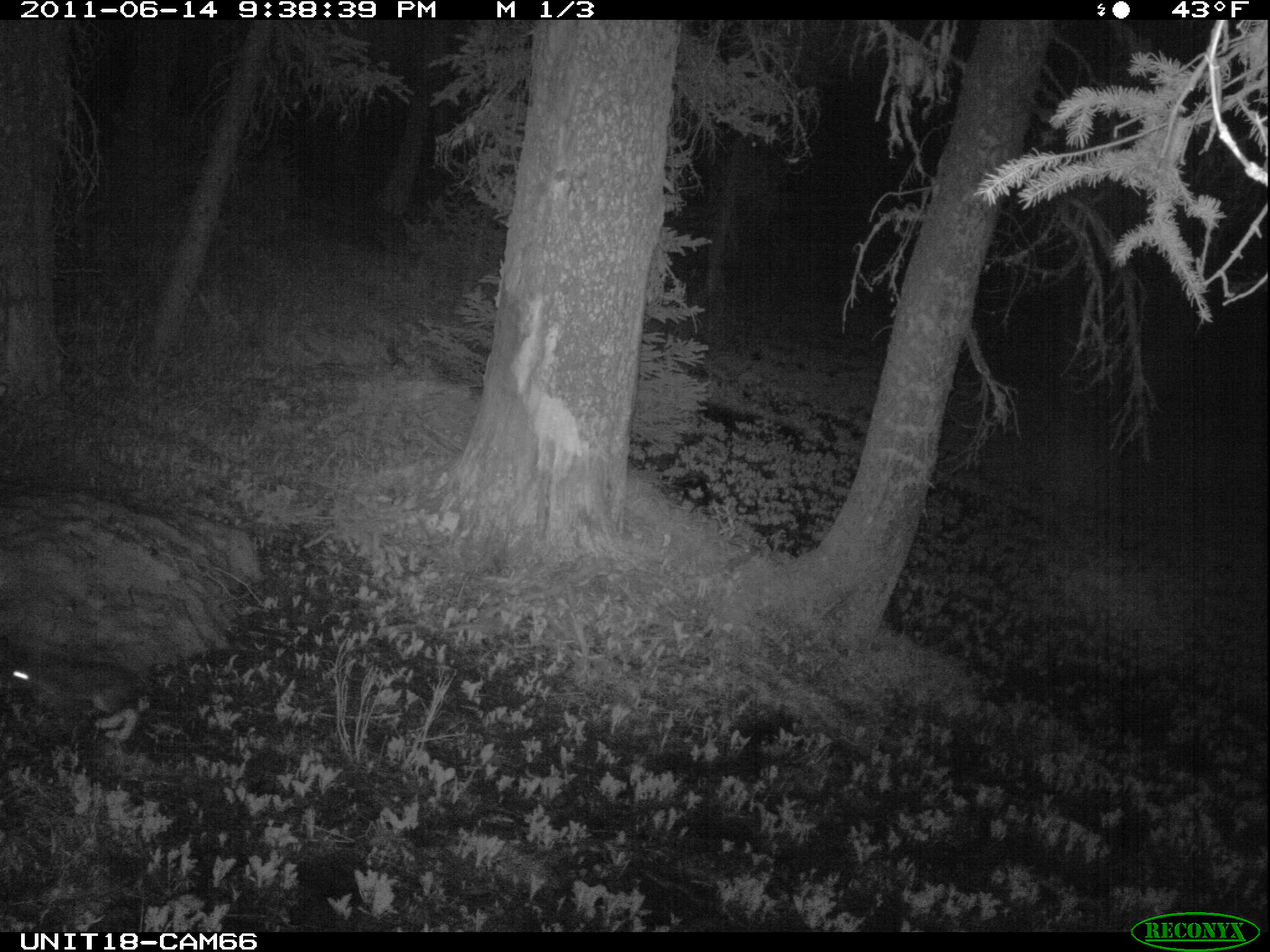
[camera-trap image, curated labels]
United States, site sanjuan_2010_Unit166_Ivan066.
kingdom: Animalia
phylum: Chordata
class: Mammalia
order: Lagomorpha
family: Leporidae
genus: Lepus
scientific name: Lepus americanus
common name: snowshoe hare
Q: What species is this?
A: Lepus americanus (snowshoe hare).